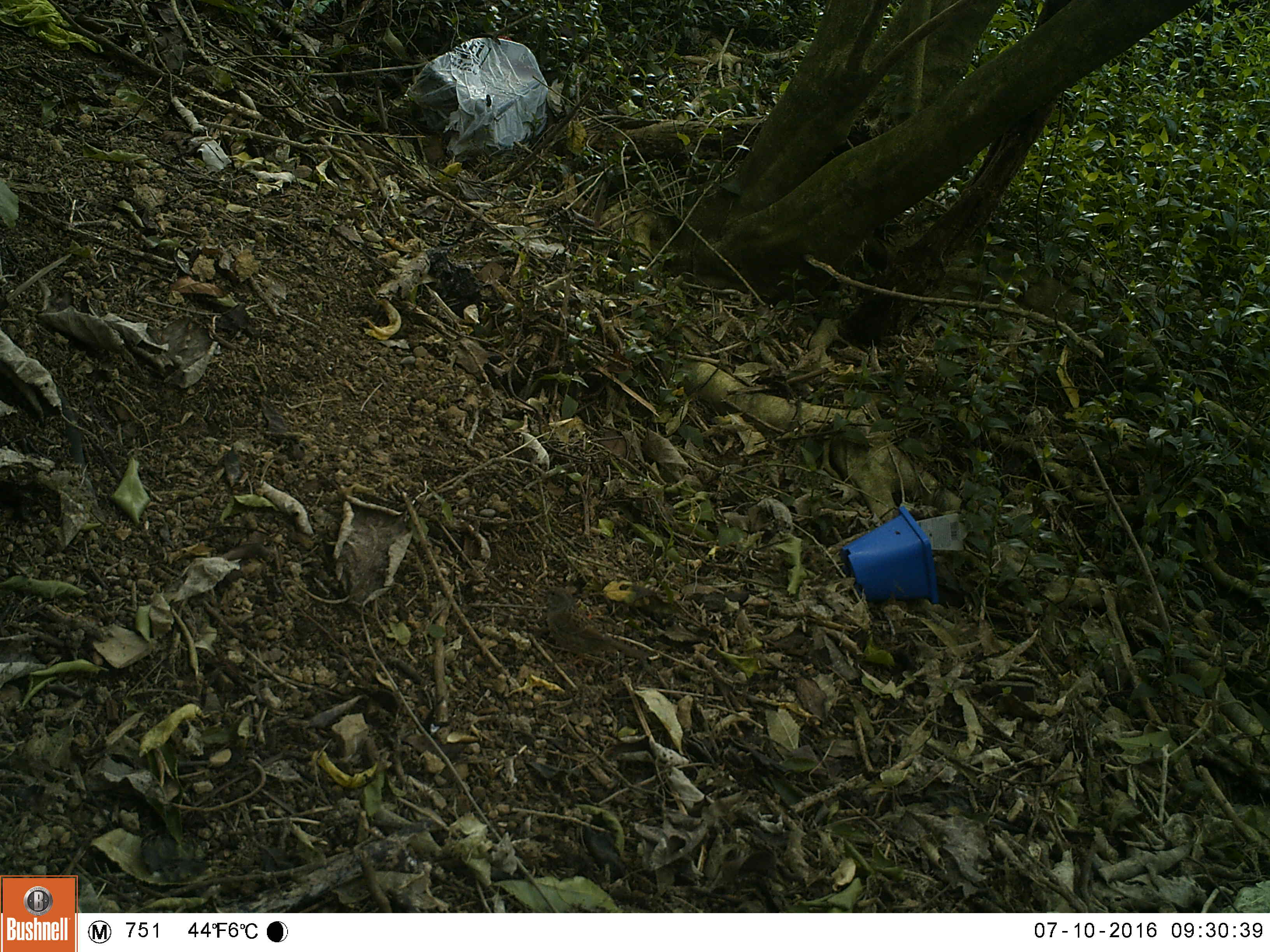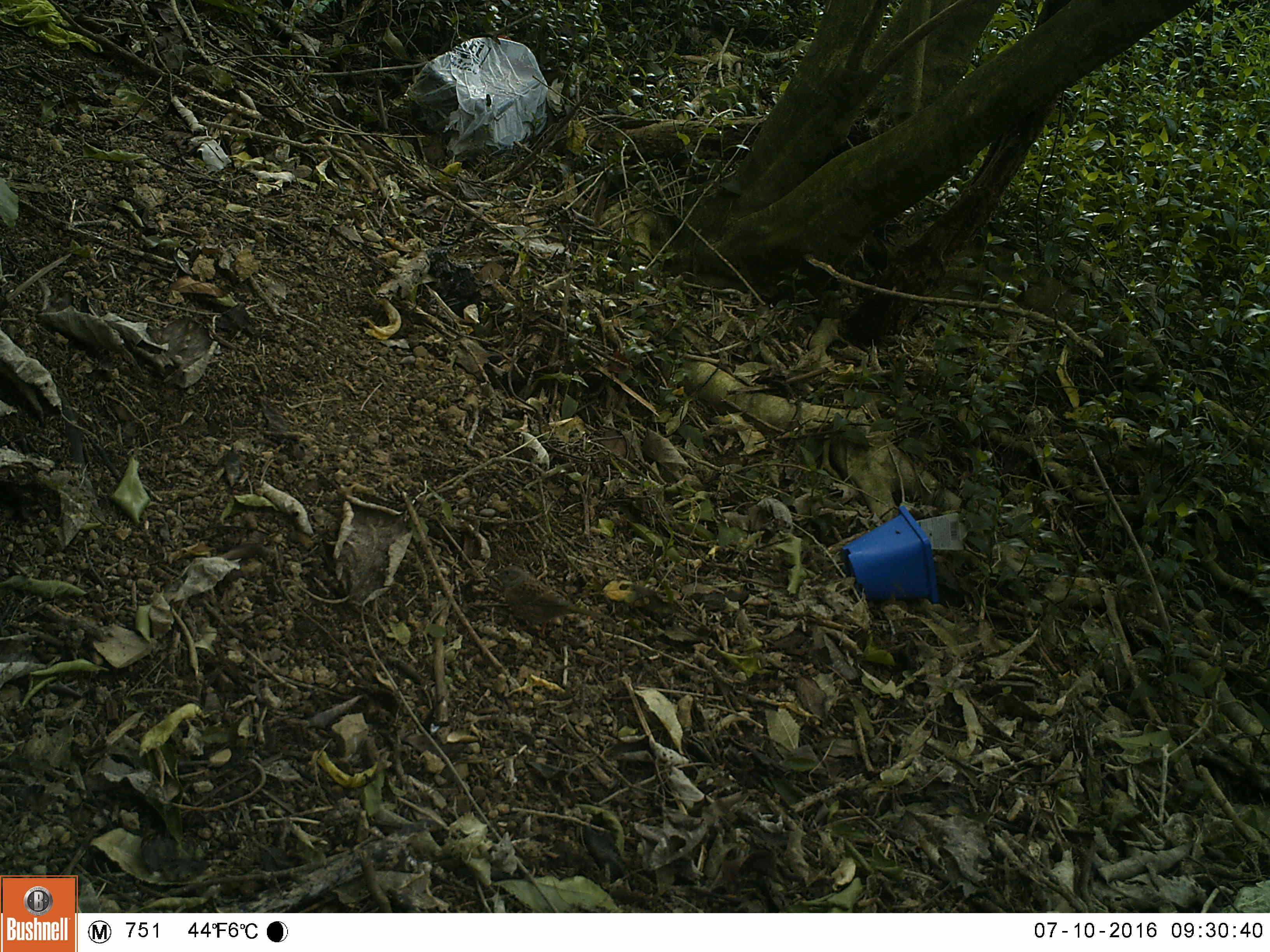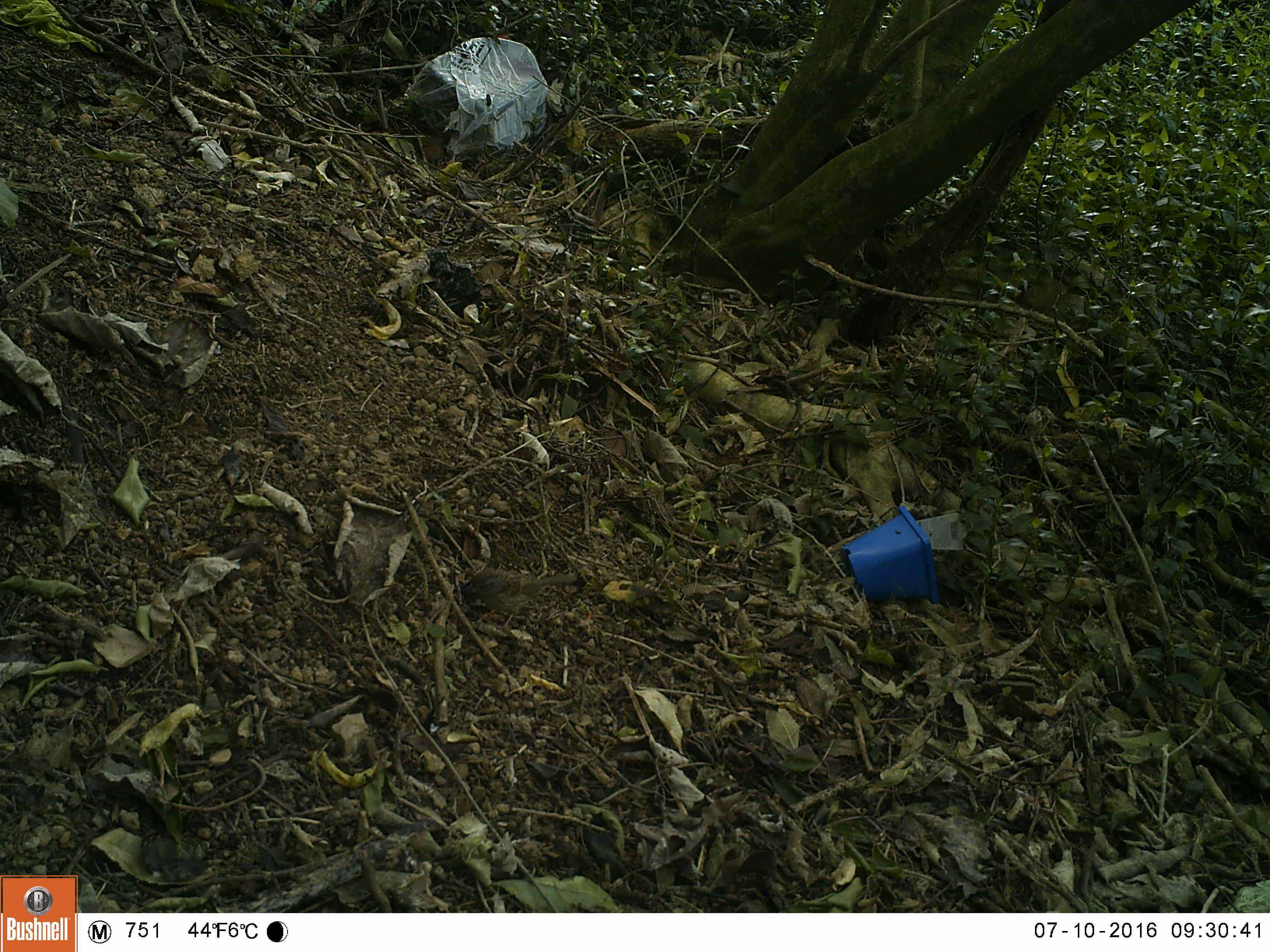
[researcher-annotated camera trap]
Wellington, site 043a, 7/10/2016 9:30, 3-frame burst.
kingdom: Animalia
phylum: Chordata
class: Aves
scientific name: Aves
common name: bird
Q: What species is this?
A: Bird (Aves).